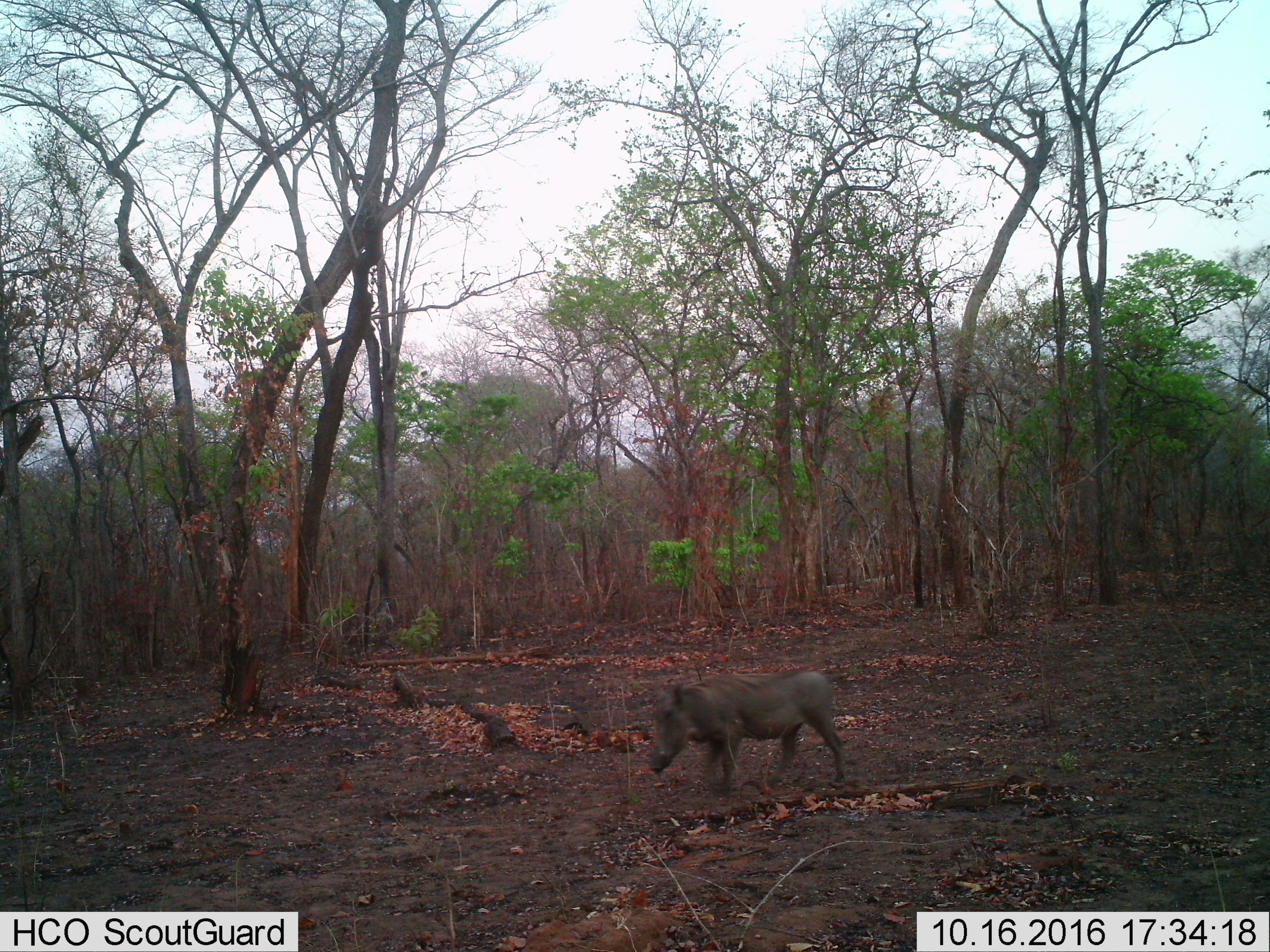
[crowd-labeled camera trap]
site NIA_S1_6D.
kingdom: Animalia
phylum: Chordata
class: Mammalia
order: Artiodactyla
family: Suidae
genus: Phacochoerus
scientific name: Phacochoerus africanus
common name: warthog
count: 1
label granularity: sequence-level